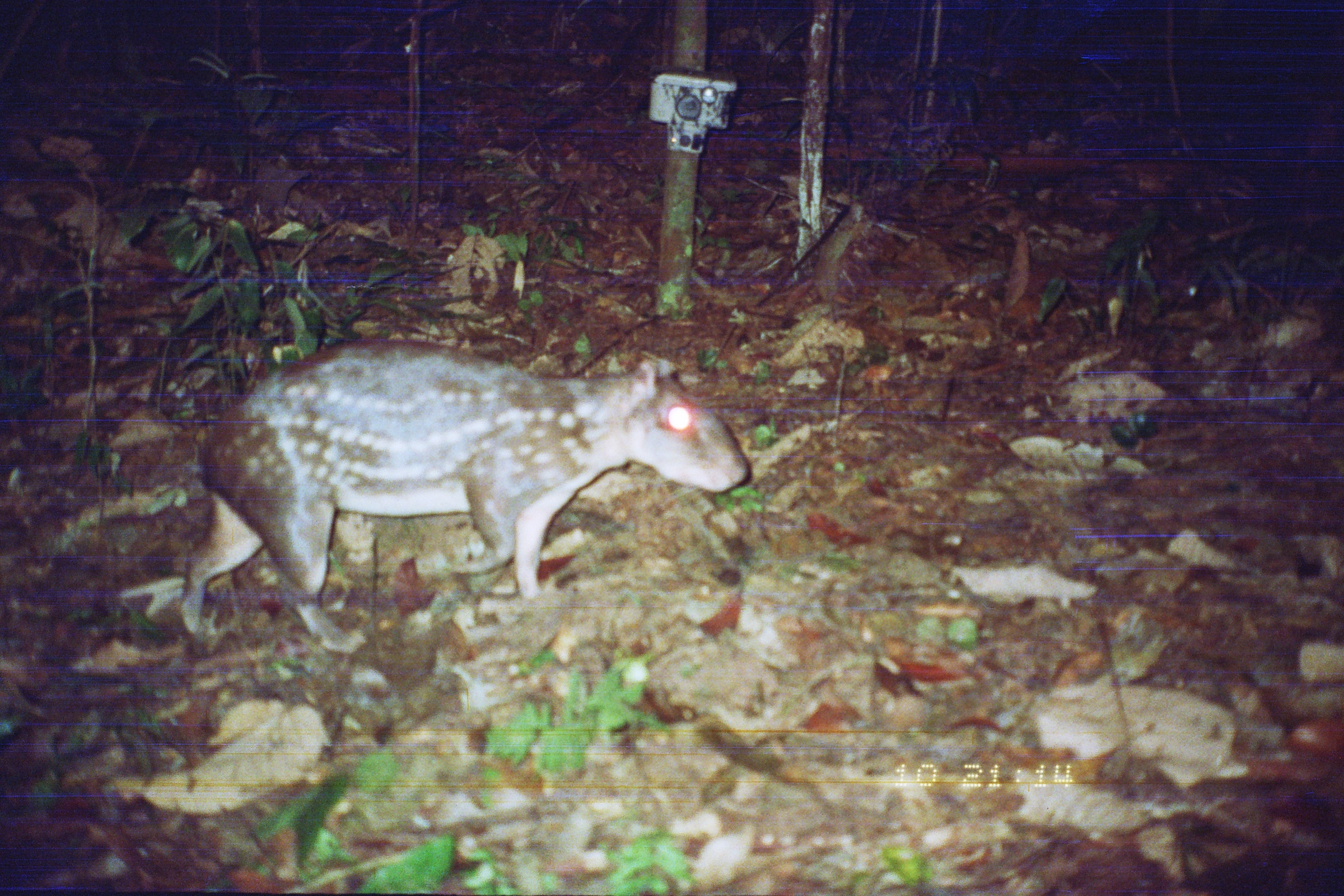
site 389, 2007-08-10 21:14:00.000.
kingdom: Animalia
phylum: Chordata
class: Mammalia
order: Rodentia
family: Cuniculidae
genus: Cuniculus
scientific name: Cuniculus paca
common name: spotted paca